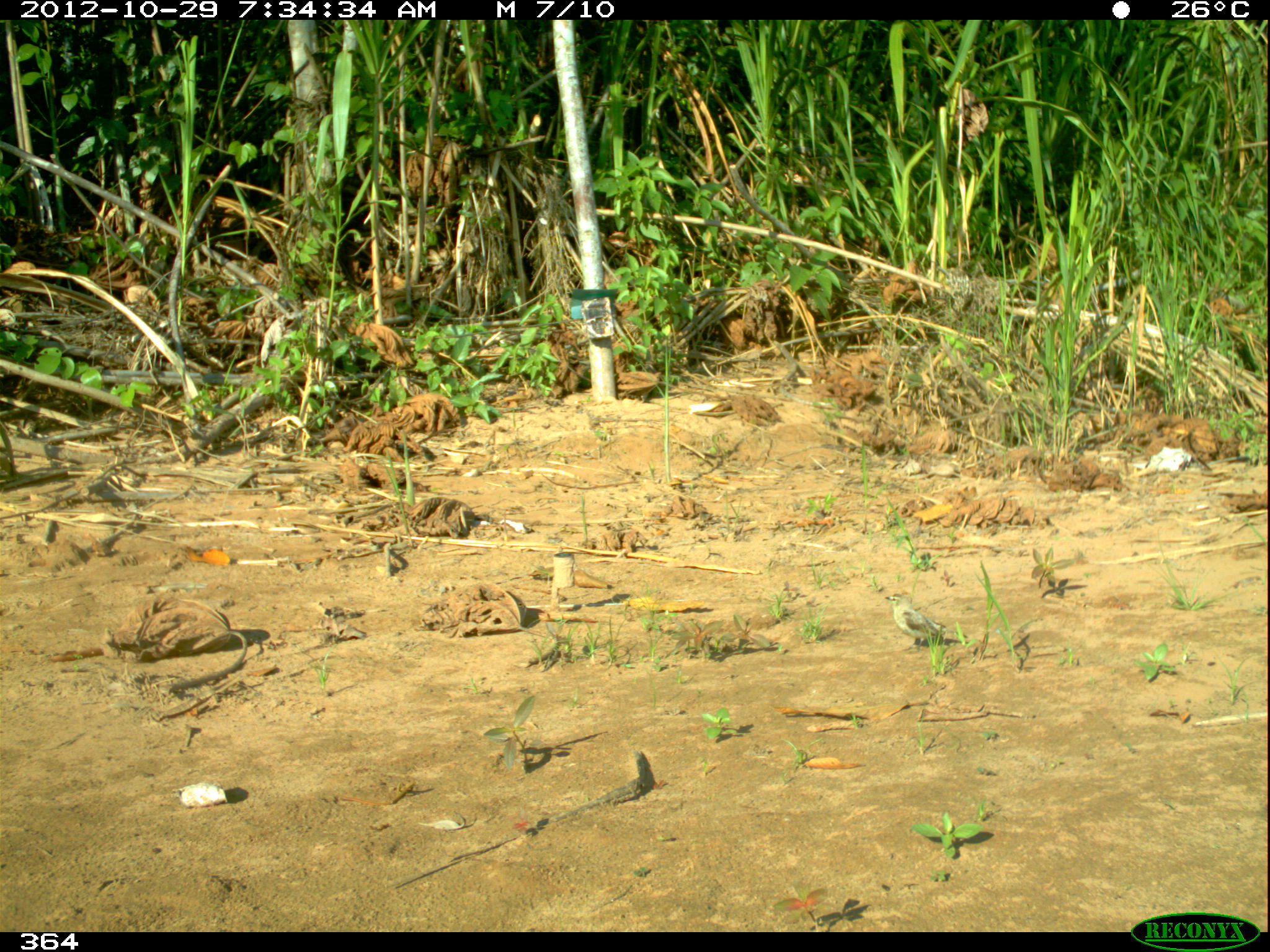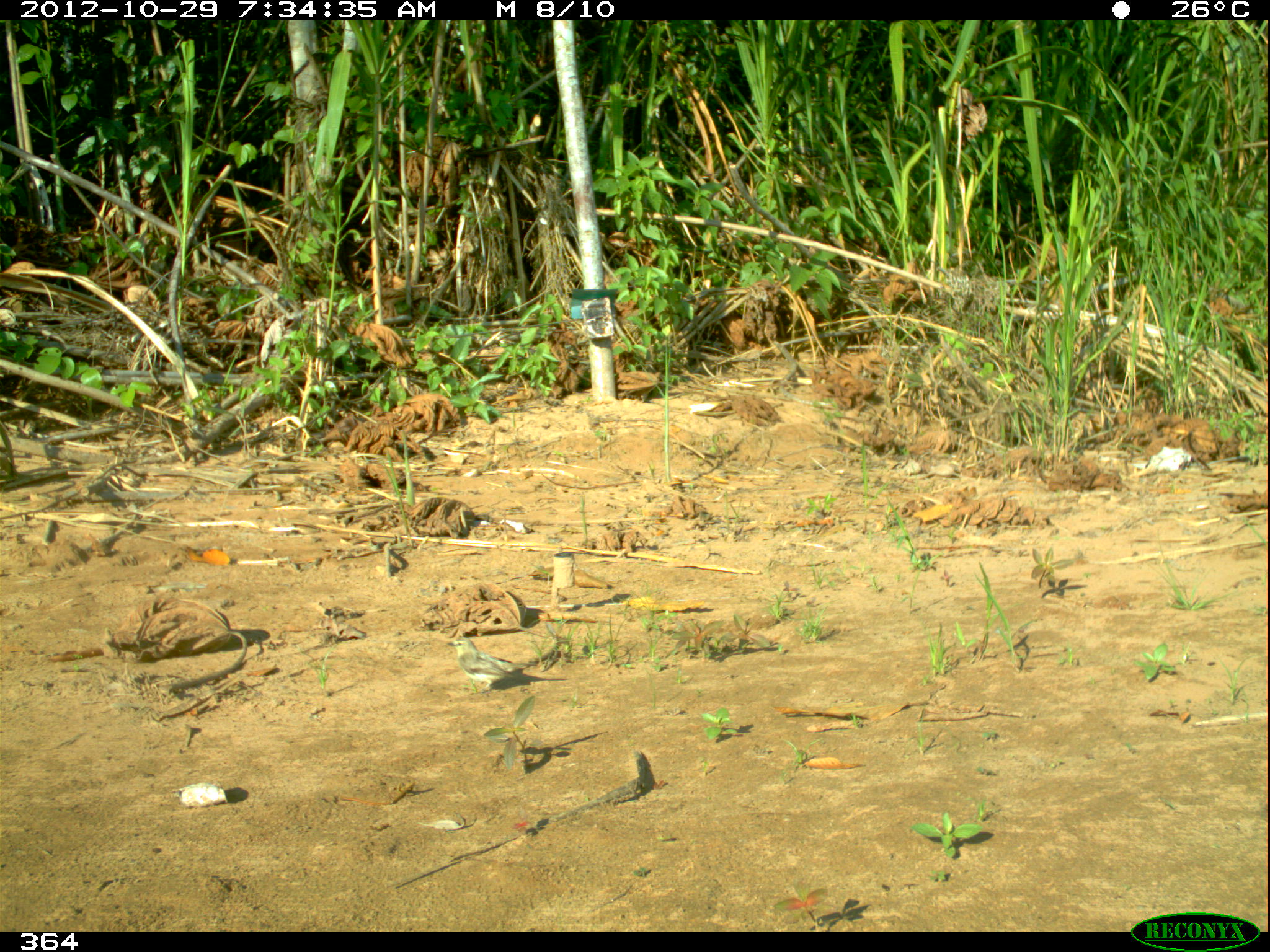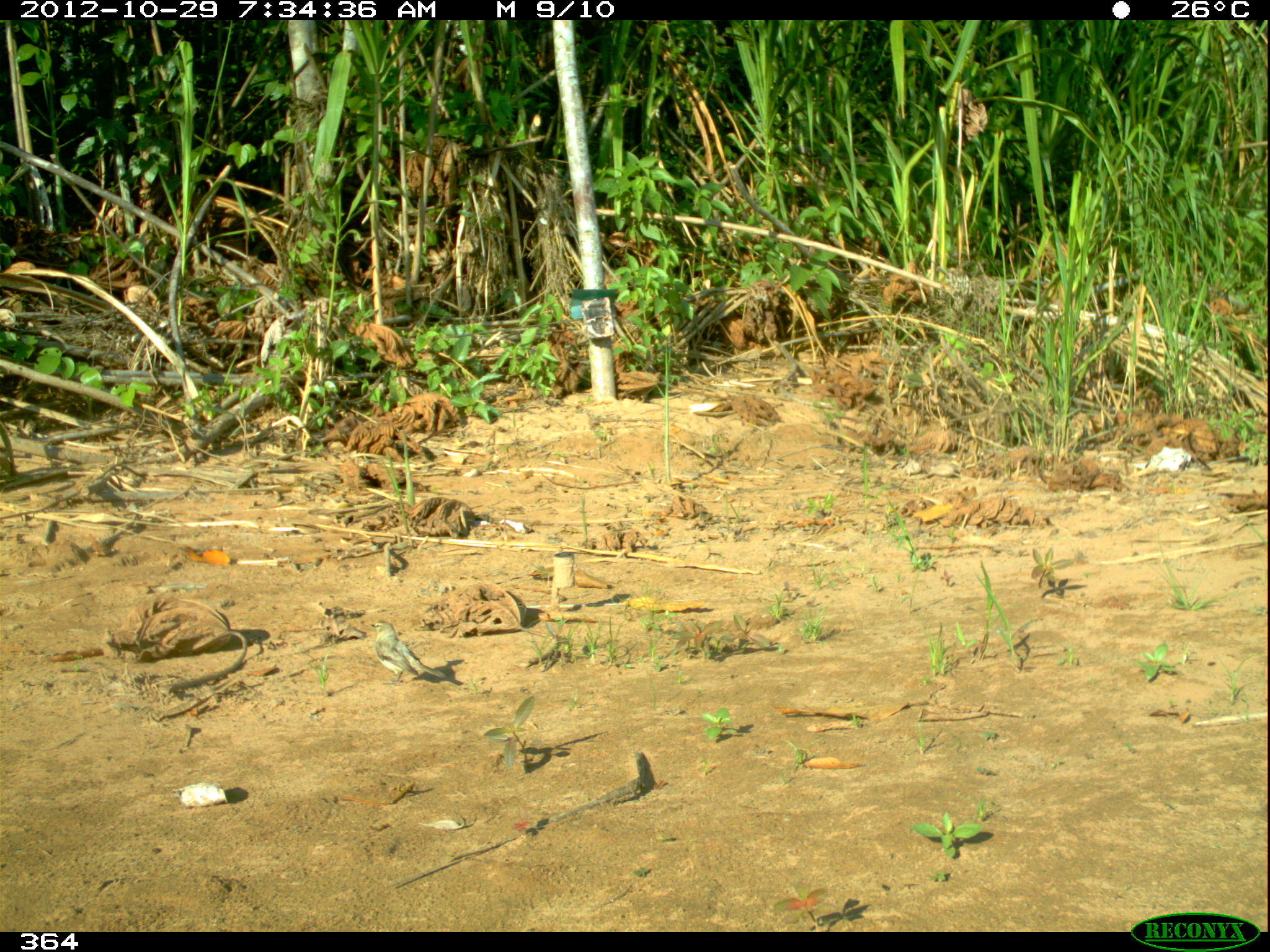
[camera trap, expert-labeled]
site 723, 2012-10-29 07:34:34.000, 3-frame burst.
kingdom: Animalia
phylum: Chordata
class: Aves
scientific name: Aves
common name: bird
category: unknown bird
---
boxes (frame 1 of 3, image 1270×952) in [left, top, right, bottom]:
unknown bird: [884, 592, 967, 654]